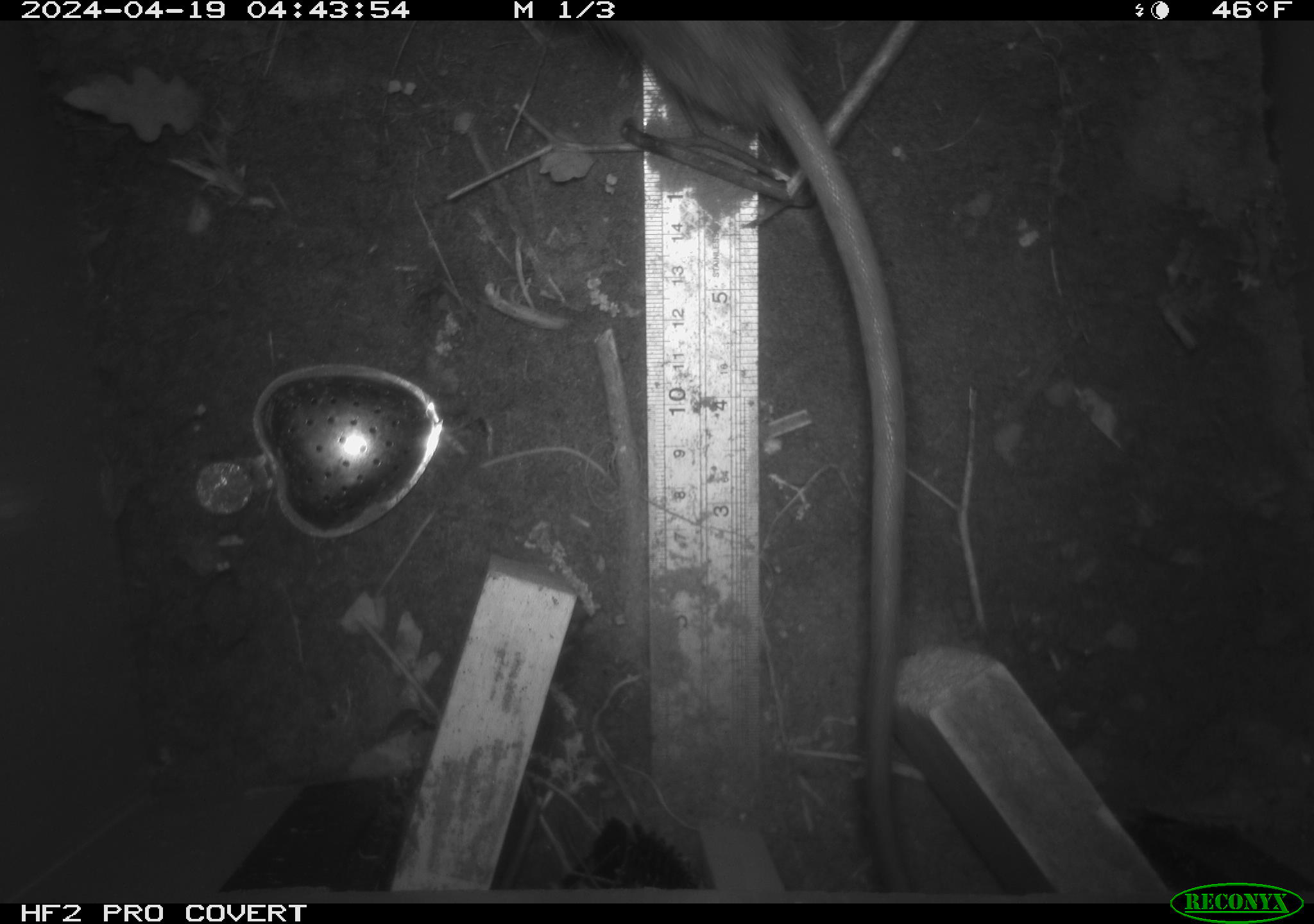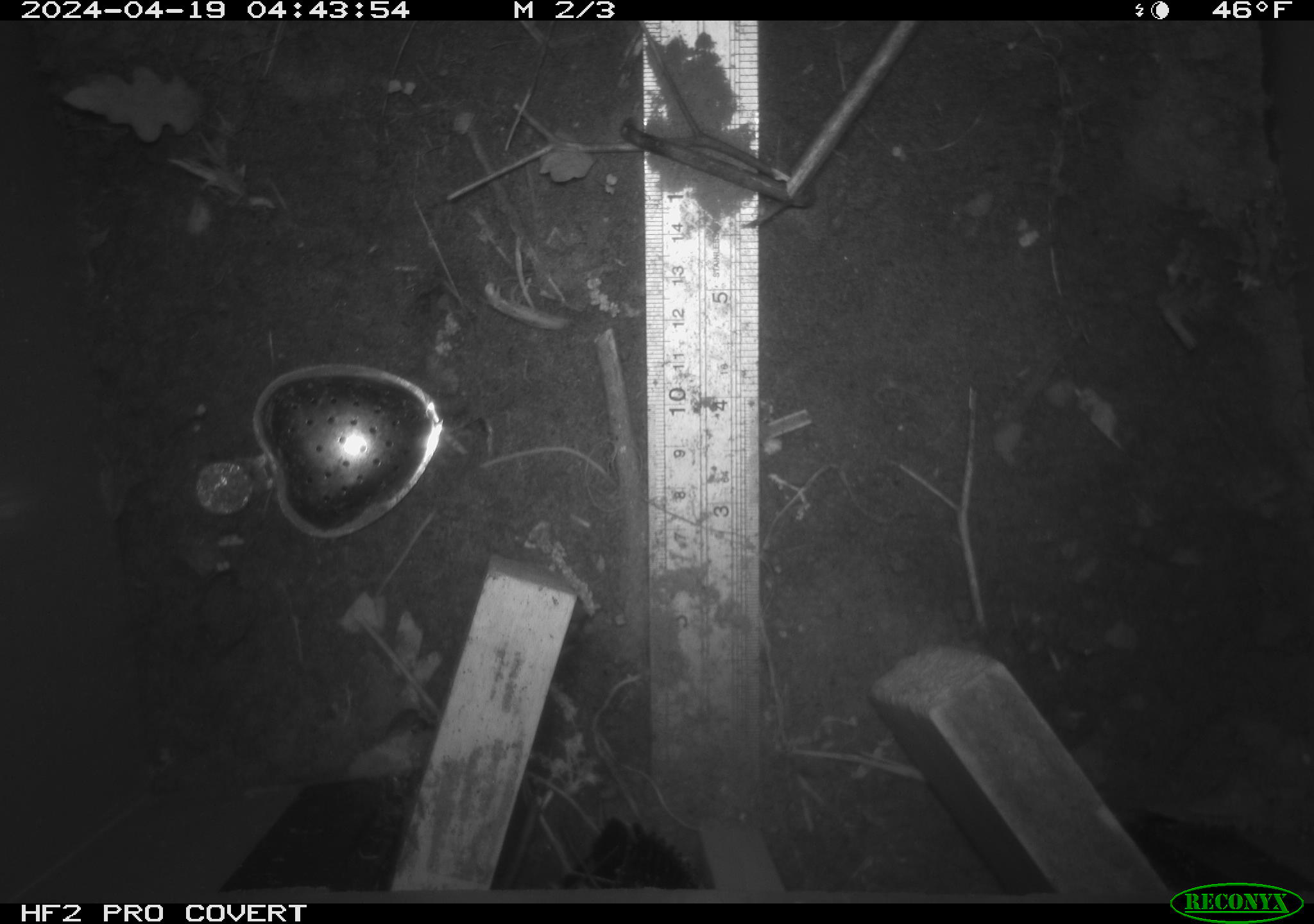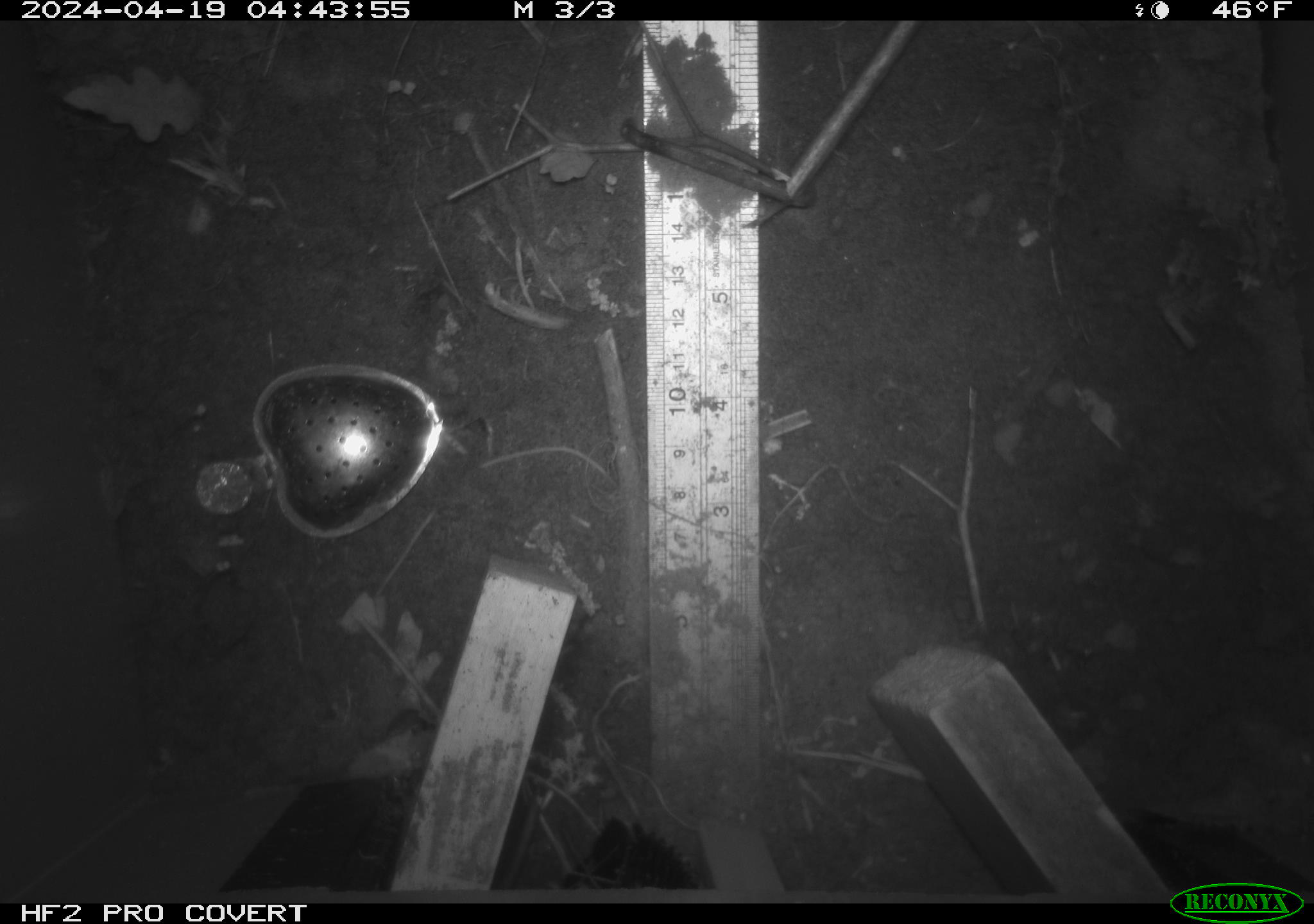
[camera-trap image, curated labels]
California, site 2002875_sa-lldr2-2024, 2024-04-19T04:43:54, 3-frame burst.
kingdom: Animalia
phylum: Chordata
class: Mammalia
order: Rodentia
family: Muridae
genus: Rattus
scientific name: Rattus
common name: rat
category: rattus species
Rattus species (rat) (Rattus).